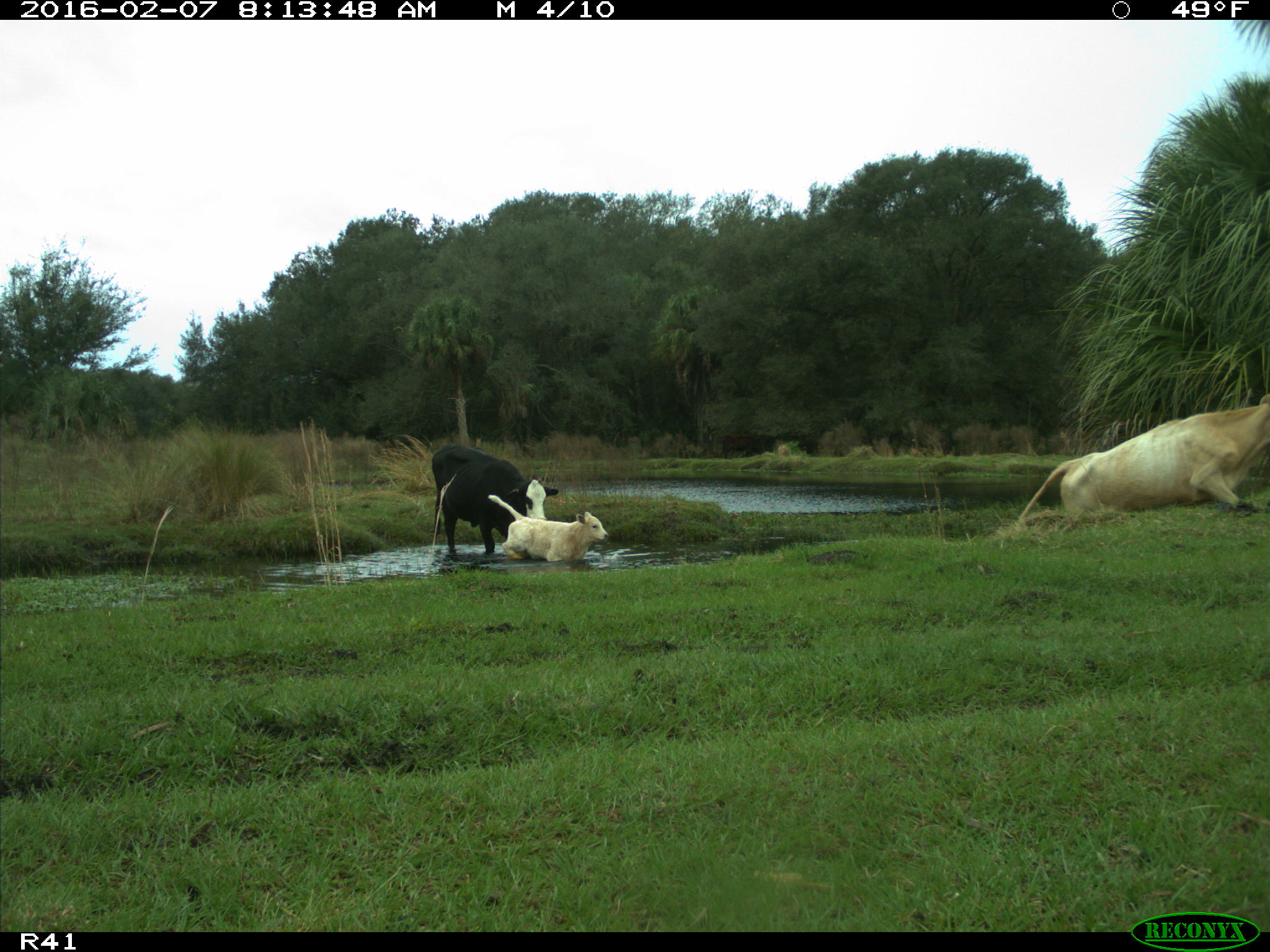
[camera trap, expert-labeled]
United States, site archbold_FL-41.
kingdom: Animalia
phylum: Chordata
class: Mammalia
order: Artiodactyla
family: Bovidae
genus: Bos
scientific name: Bos taurus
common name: domestic cow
Bos taurus (domestic cow).